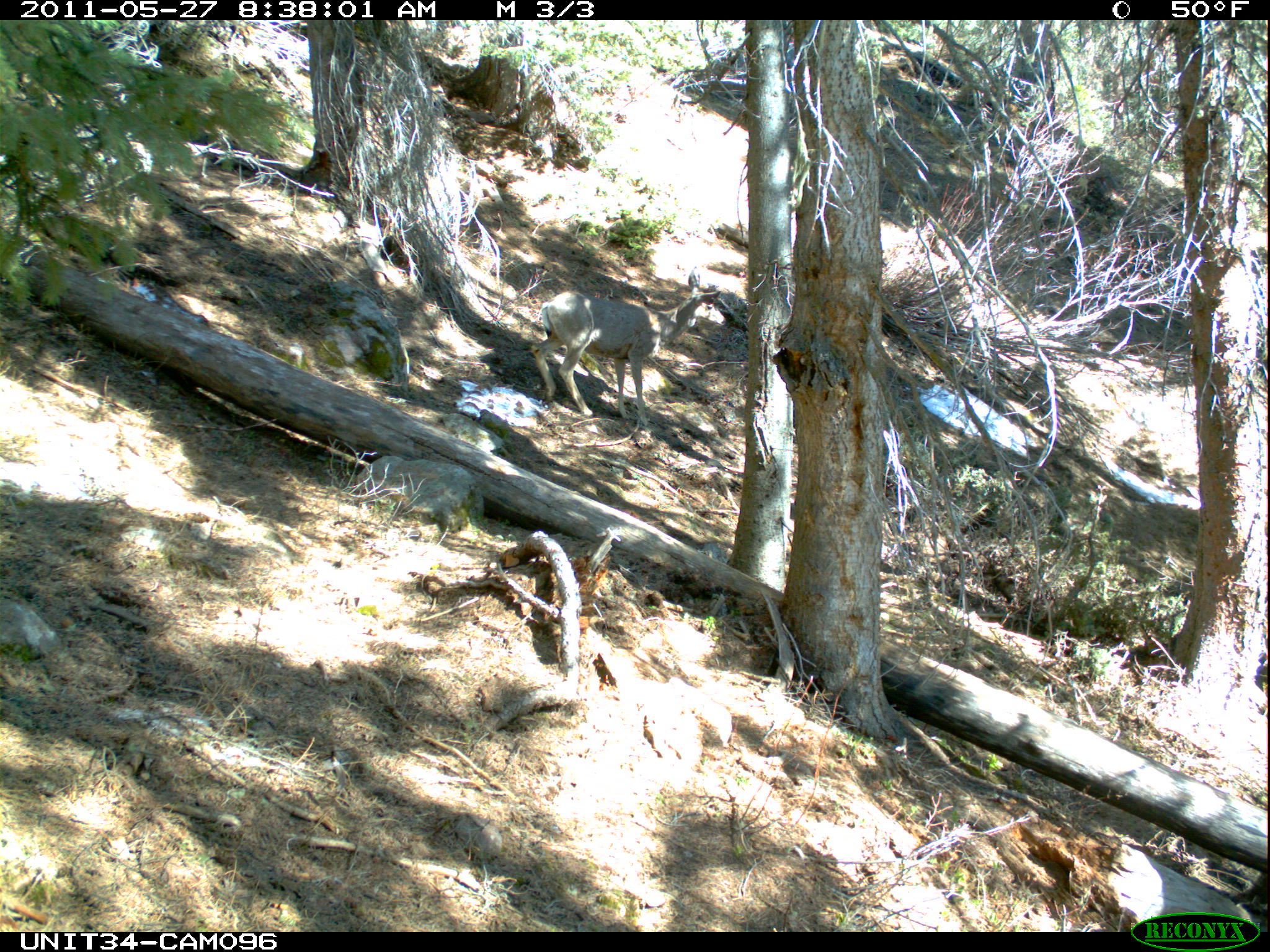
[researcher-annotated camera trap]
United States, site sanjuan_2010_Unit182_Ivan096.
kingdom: Animalia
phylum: Chordata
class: Mammalia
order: Artiodactyla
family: Cervidae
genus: Odocoileus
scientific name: Odocoileus hemionus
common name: mule deer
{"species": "Odocoileus hemionus (mule deer)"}